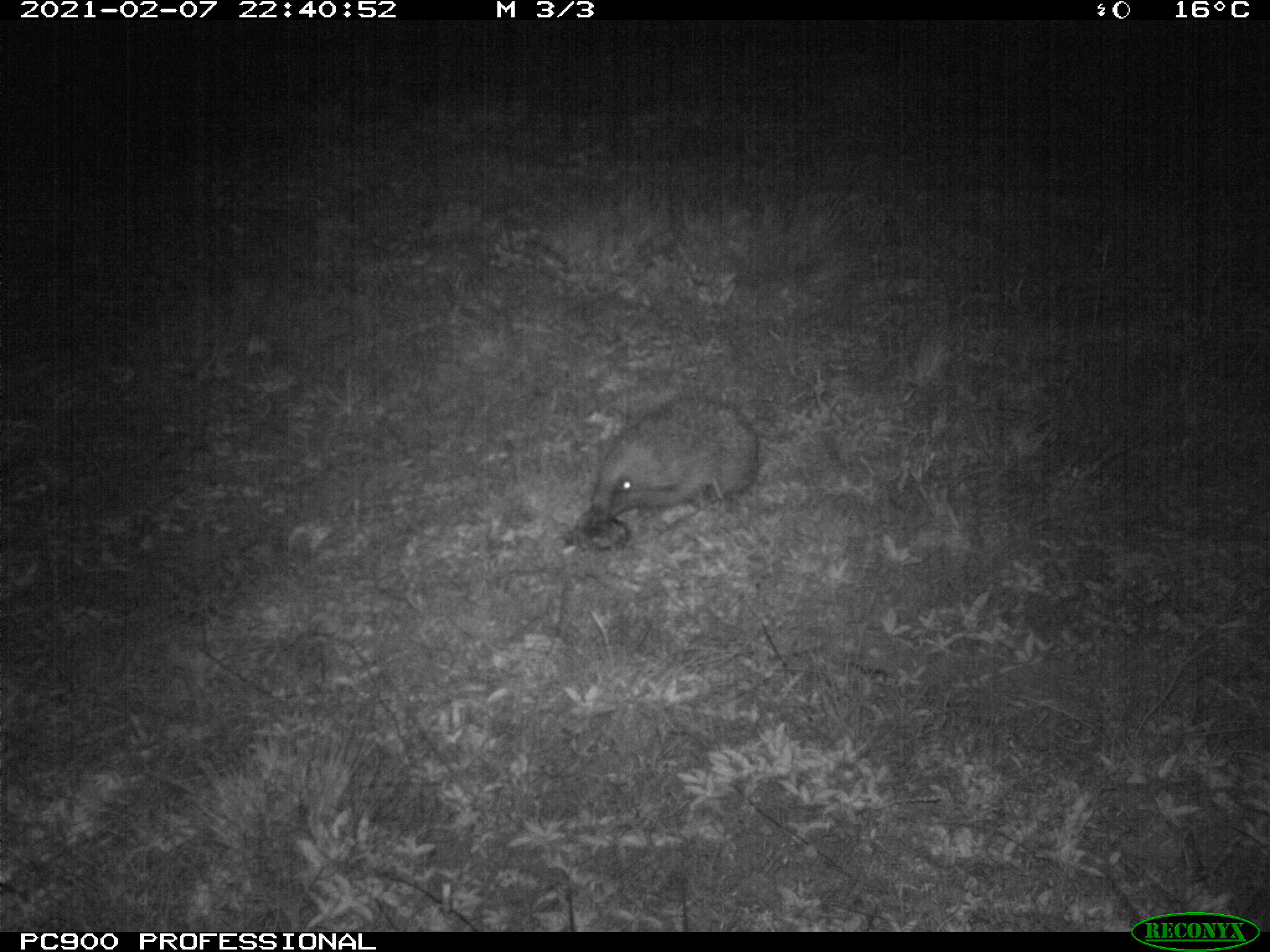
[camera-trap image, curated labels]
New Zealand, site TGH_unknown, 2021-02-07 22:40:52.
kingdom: Animalia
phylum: Chordata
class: Mammalia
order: Eulipotyphla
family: Erinaceidae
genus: Erinaceus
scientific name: Erinaceus europaeus europaeus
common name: european hedgehog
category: hedgehog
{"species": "hedgehog (european hedgehog) (Erinaceus europaeus europaeus)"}